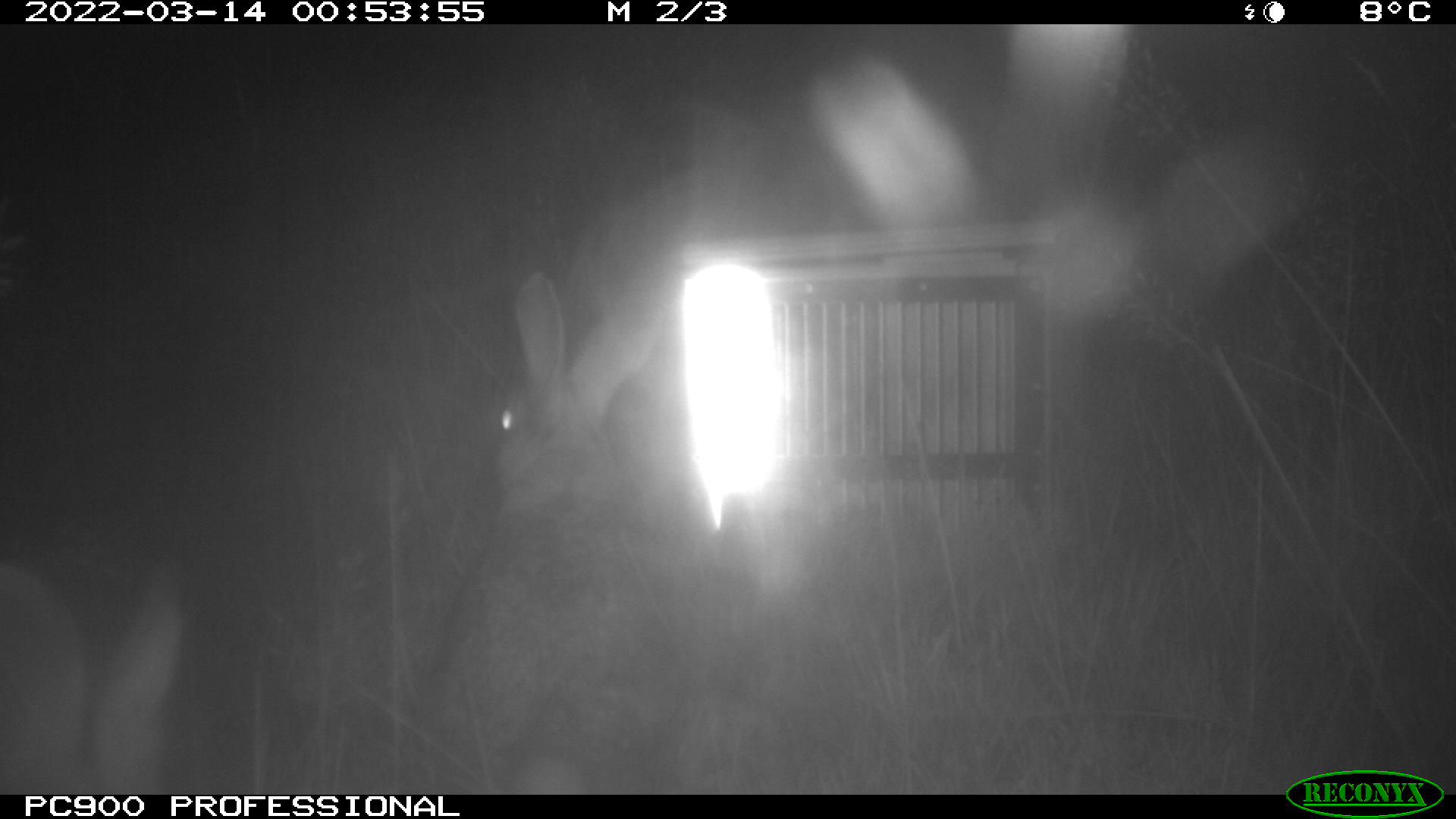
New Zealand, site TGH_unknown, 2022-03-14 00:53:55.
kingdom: Animalia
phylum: Chordata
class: Mammalia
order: Lagomorpha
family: Leporidae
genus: Oryctolagus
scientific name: Oryctolagus cuniculus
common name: european rabbit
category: rabbit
Rabbit (european rabbit) (Oryctolagus cuniculus).